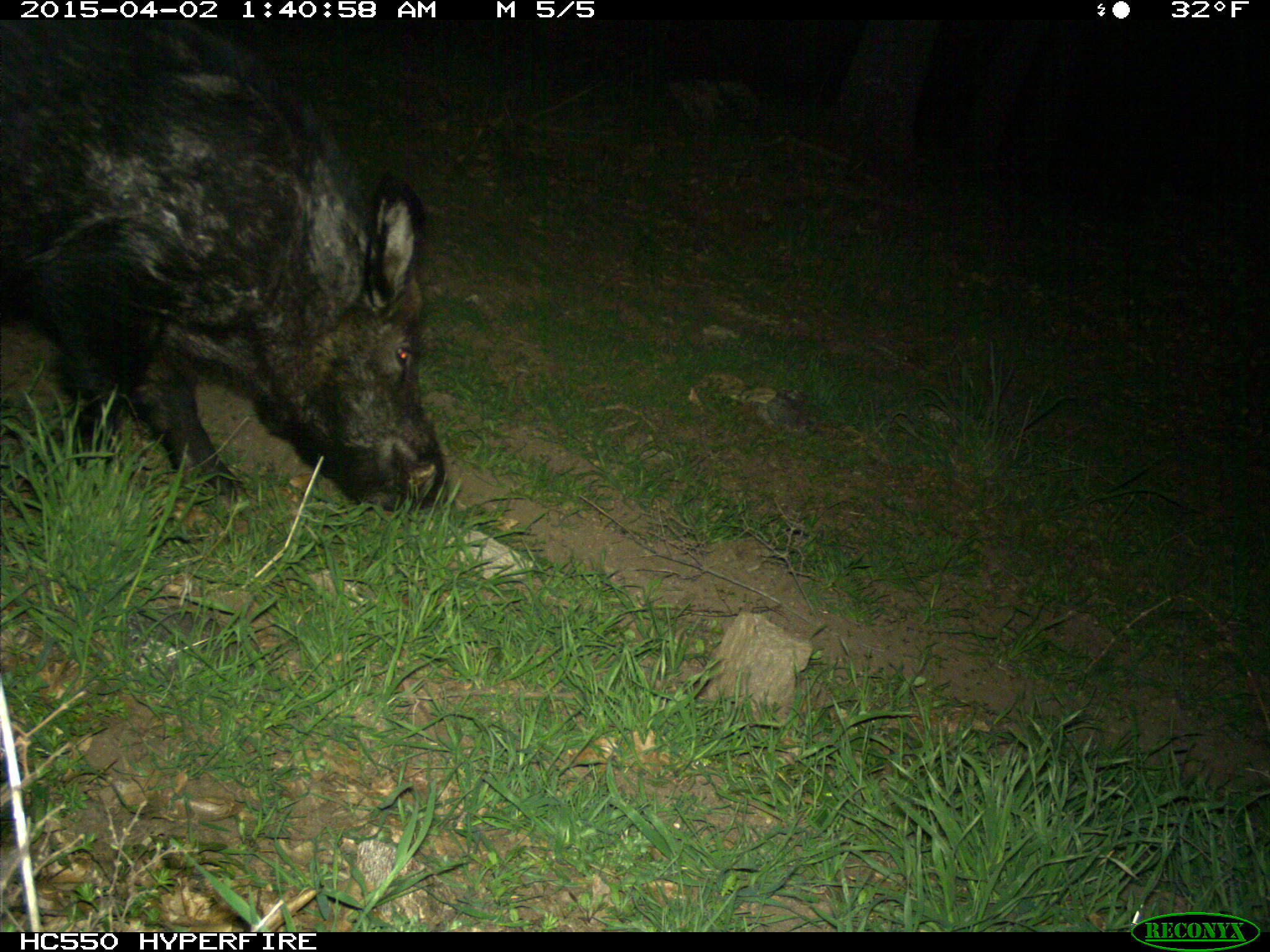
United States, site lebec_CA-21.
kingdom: Animalia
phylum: Chordata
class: Mammalia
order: Artiodactyla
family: Suidae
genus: Sus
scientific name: Sus scrofa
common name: wild boar